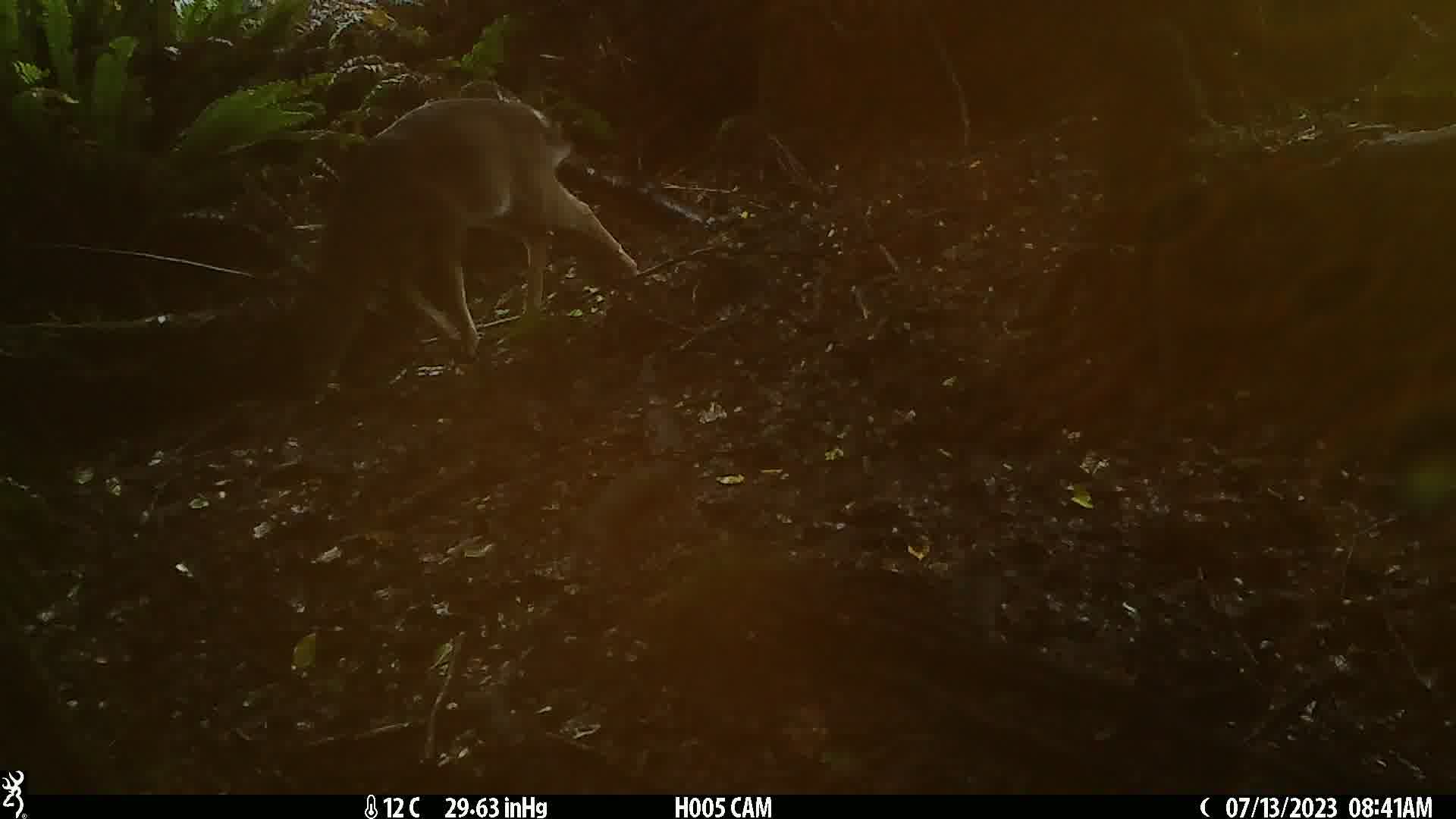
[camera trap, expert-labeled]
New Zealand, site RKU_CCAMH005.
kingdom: Animalia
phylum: Chordata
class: Mammalia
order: Artiodactyla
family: Cervidae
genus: Odocoileus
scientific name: Odocoileus virginianus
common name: white-tailed deer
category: white tailed deer